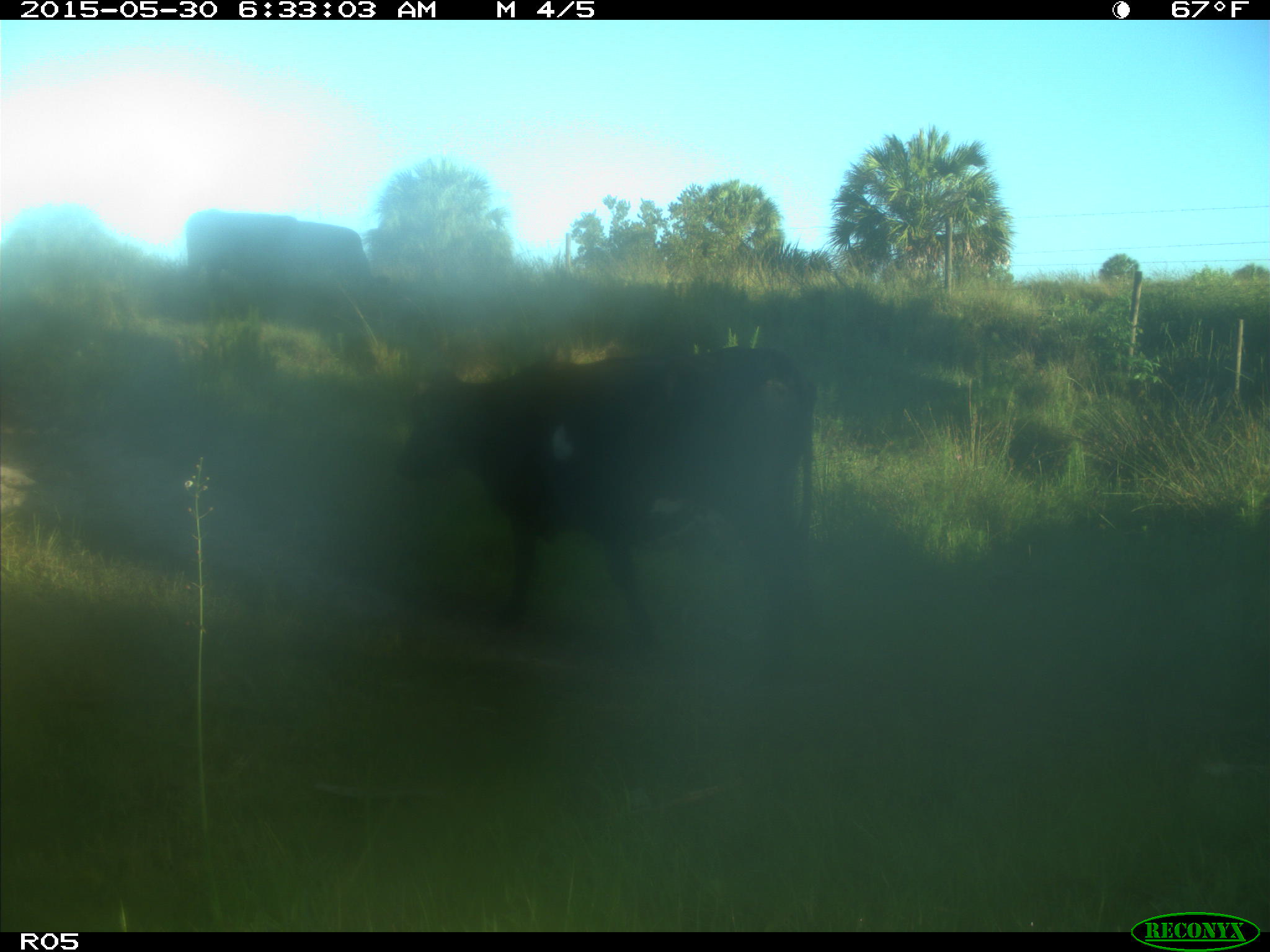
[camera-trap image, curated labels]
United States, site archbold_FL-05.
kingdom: Animalia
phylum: Chordata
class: Mammalia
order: Artiodactyla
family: Bovidae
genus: Bos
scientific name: Bos taurus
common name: domestic cow